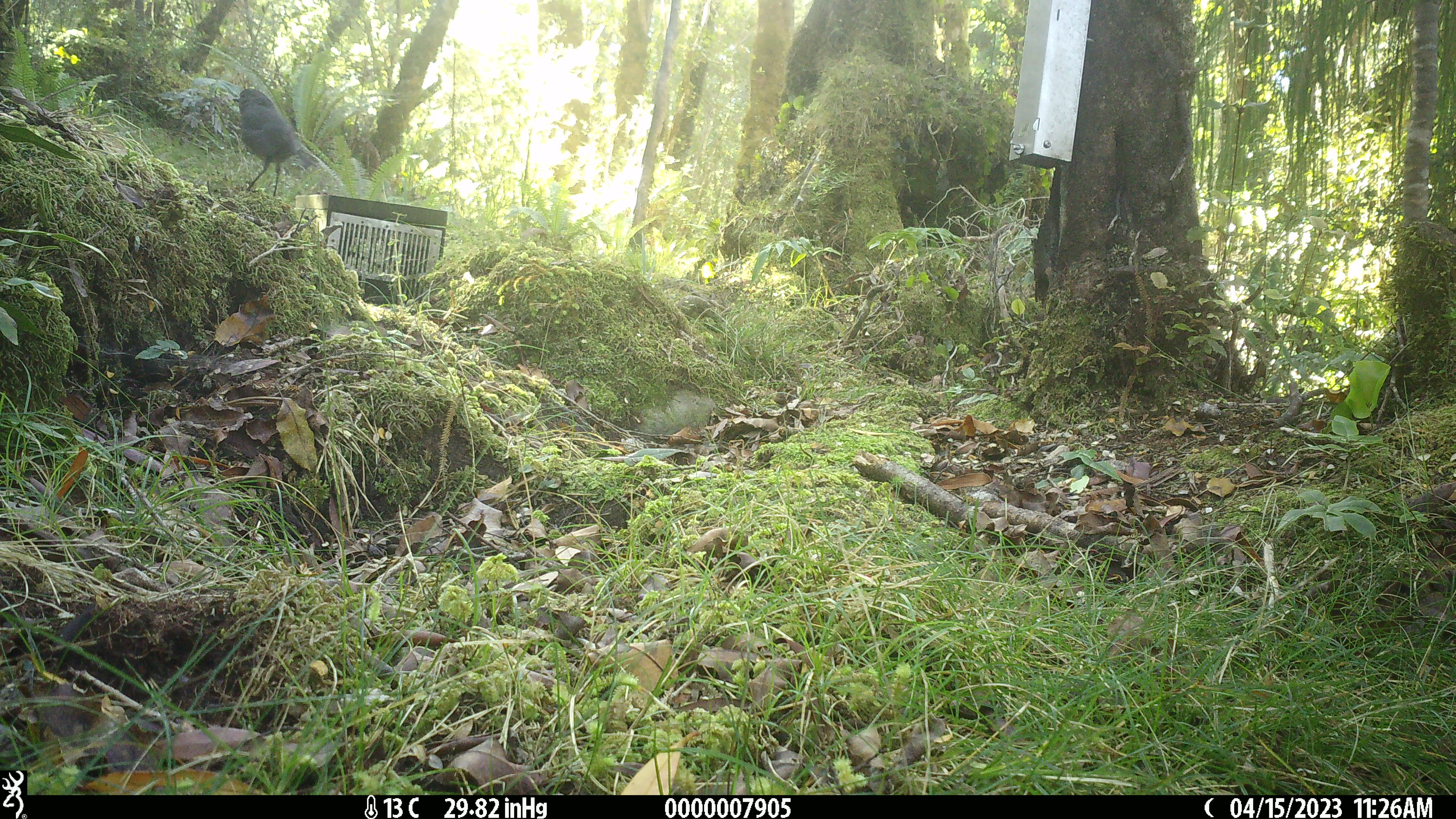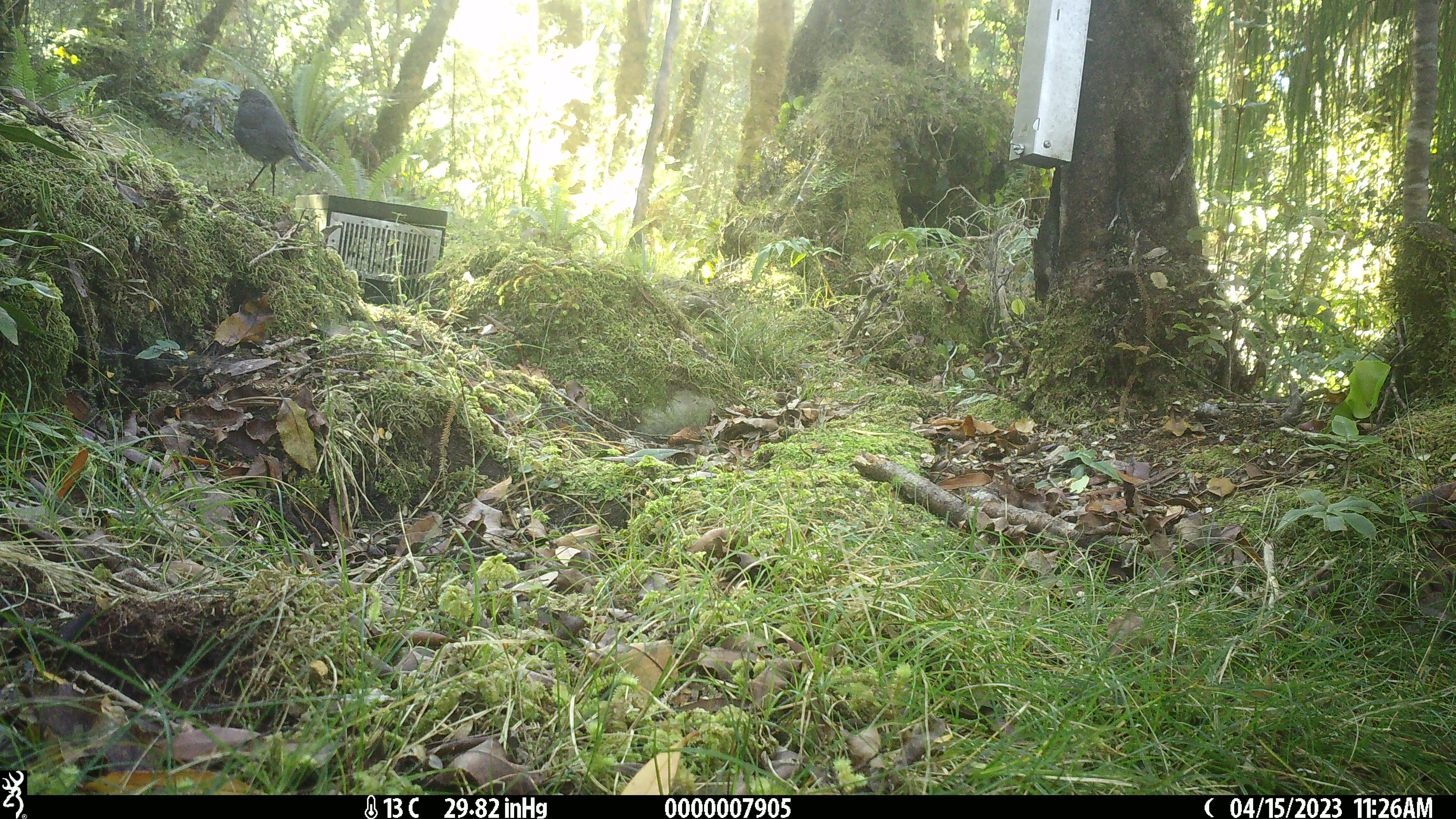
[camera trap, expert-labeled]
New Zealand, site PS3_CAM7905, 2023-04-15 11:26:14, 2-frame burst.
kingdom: Animalia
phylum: Chordata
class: Aves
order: Passeriformes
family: Petroicidae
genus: Petroica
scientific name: Petroica australis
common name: new zealand robin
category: robin